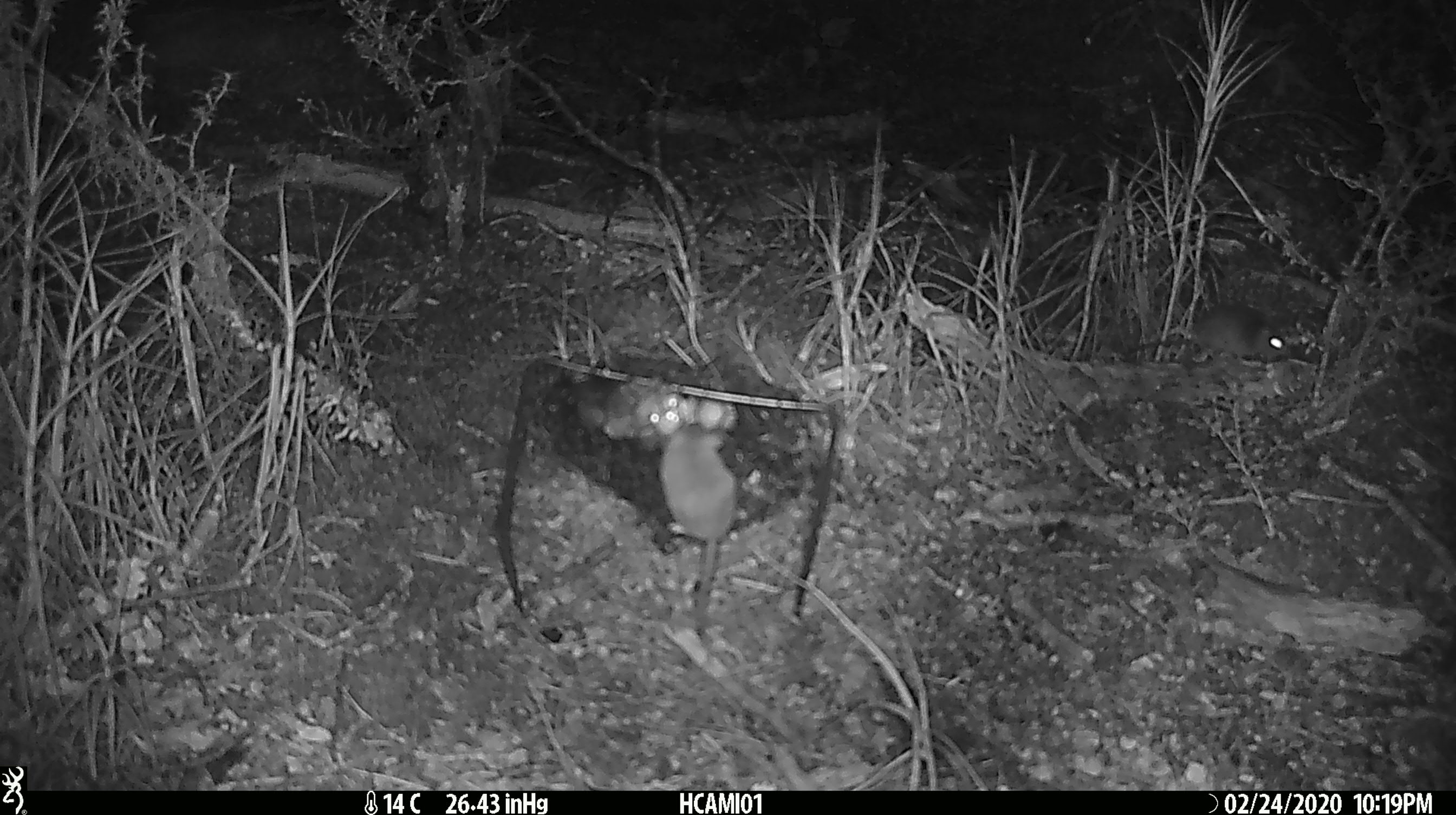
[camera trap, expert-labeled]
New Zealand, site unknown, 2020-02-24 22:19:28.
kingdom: Animalia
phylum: Chordata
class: Mammalia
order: Rodentia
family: Muridae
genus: Mus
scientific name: Mus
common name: mouse